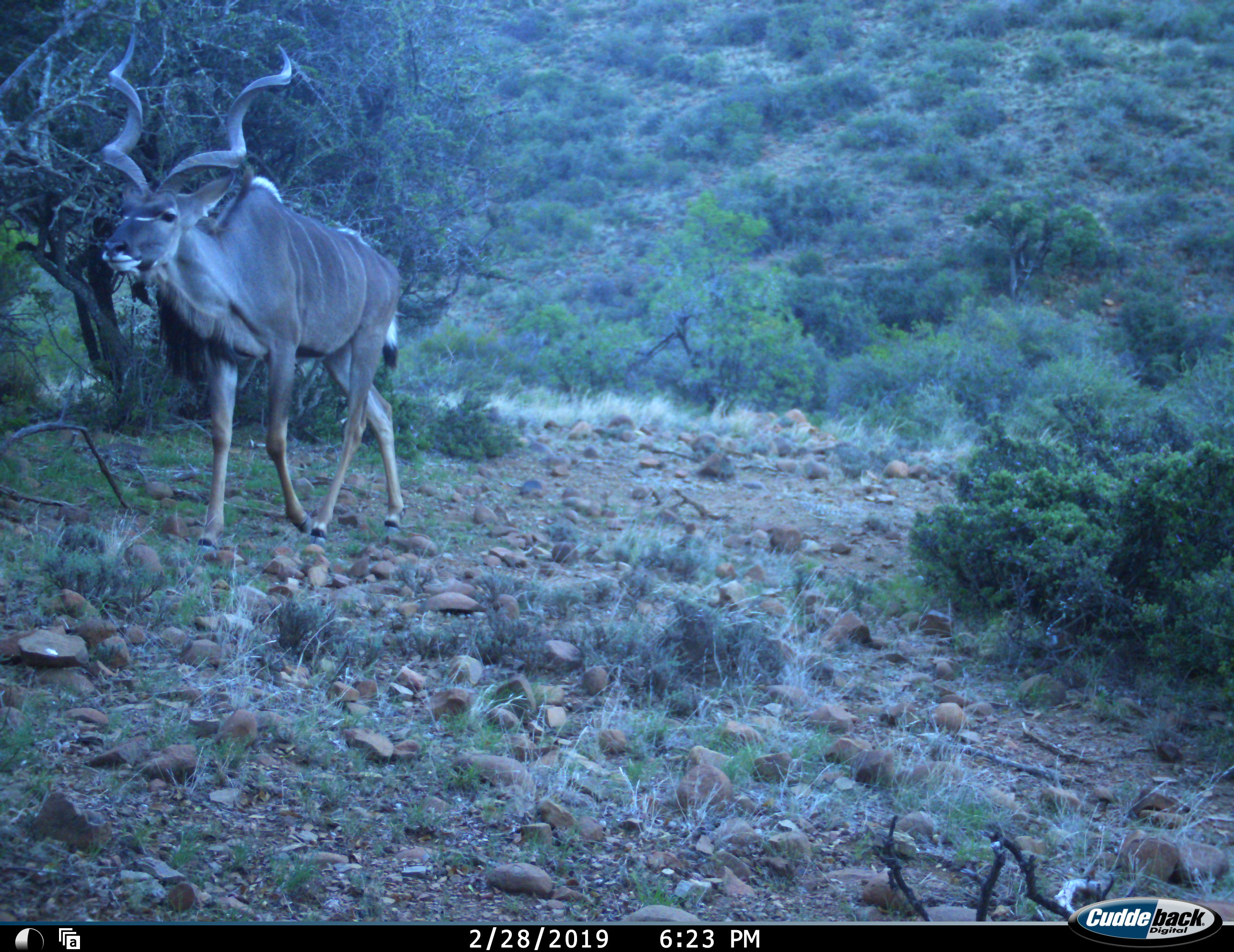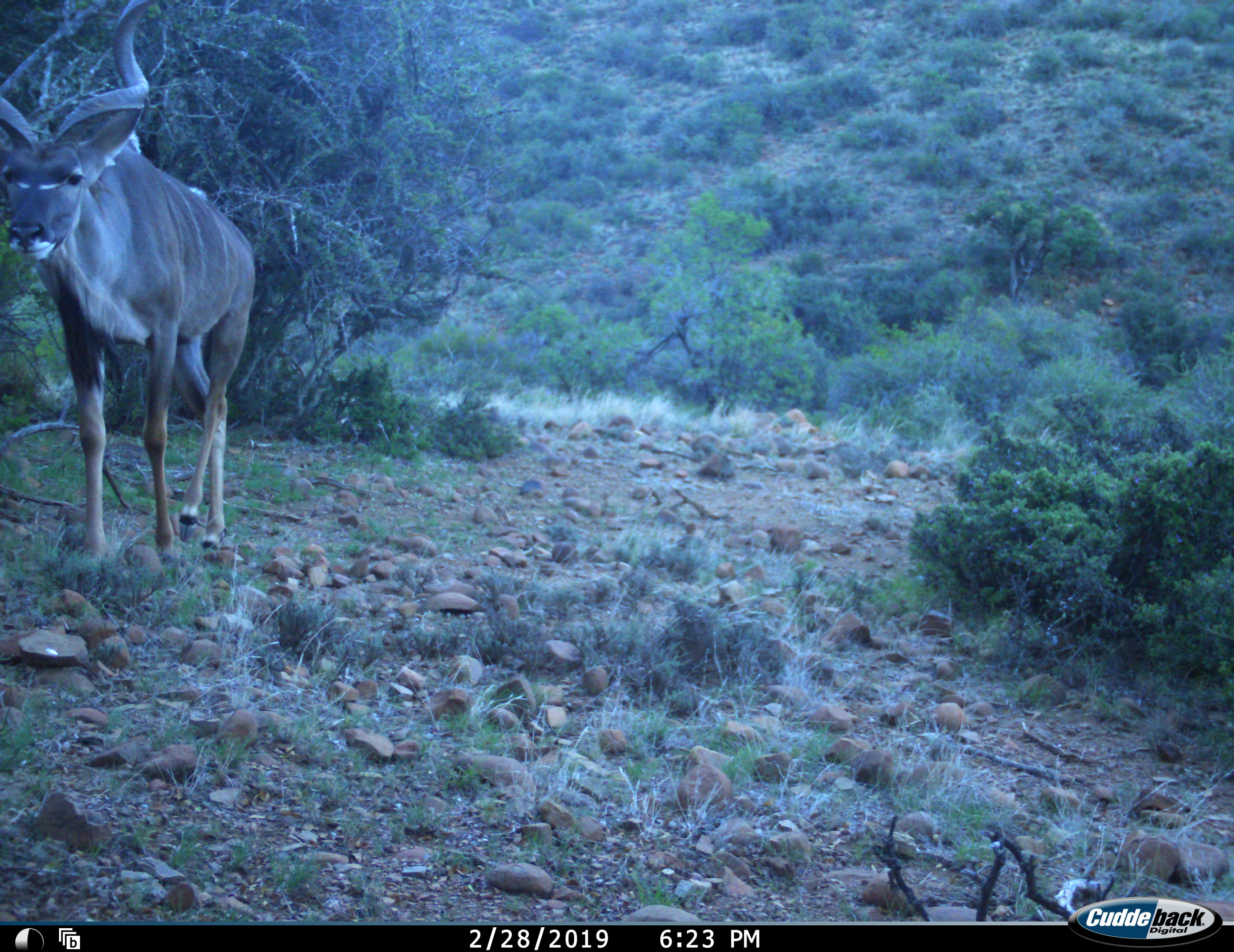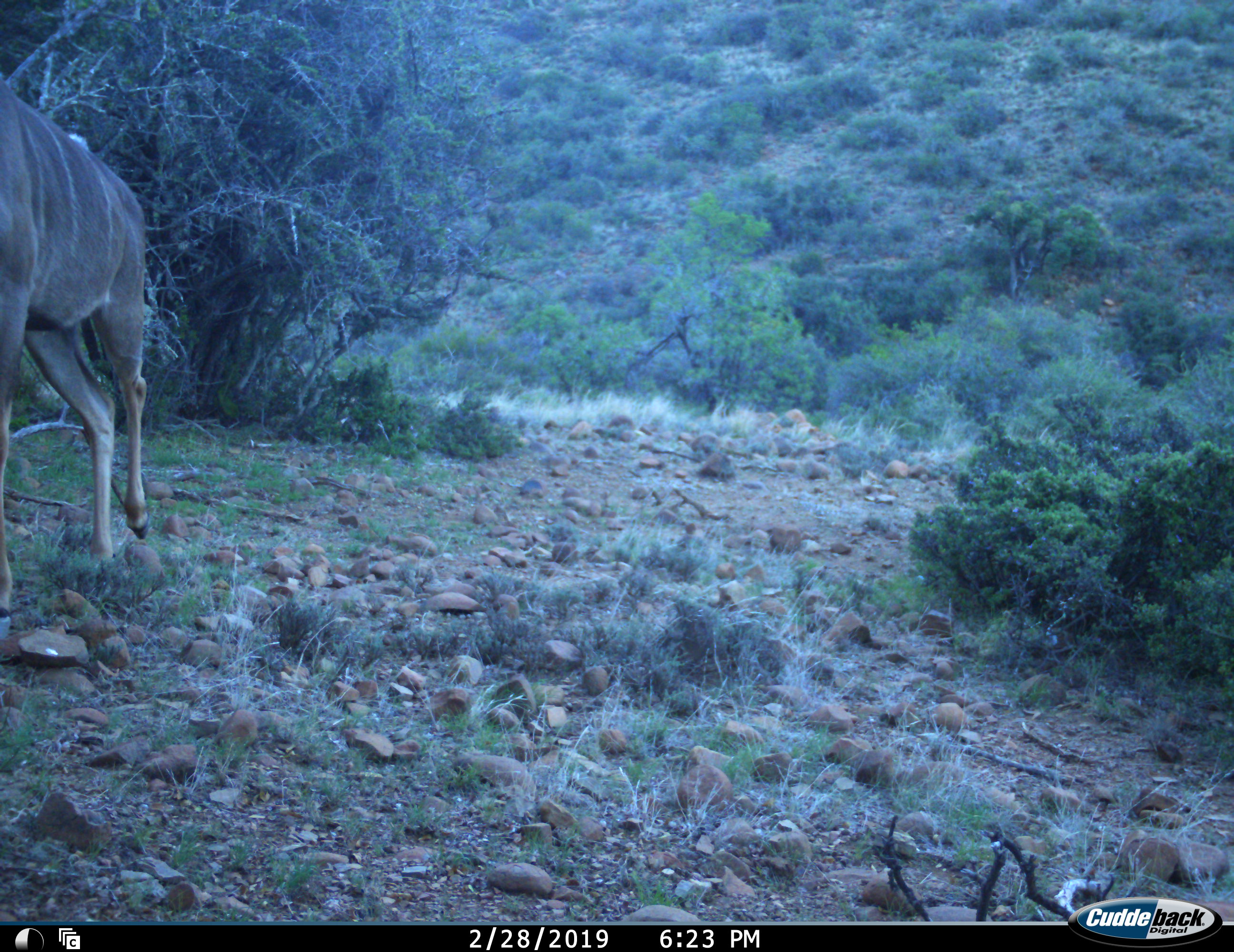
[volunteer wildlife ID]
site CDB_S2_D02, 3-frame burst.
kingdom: Animalia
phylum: Chordata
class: Mammalia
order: Artiodactyla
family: Bovidae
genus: Tragelaphus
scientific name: Tragelaphus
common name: kudu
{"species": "kudu (Tragelaphus)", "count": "1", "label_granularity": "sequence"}